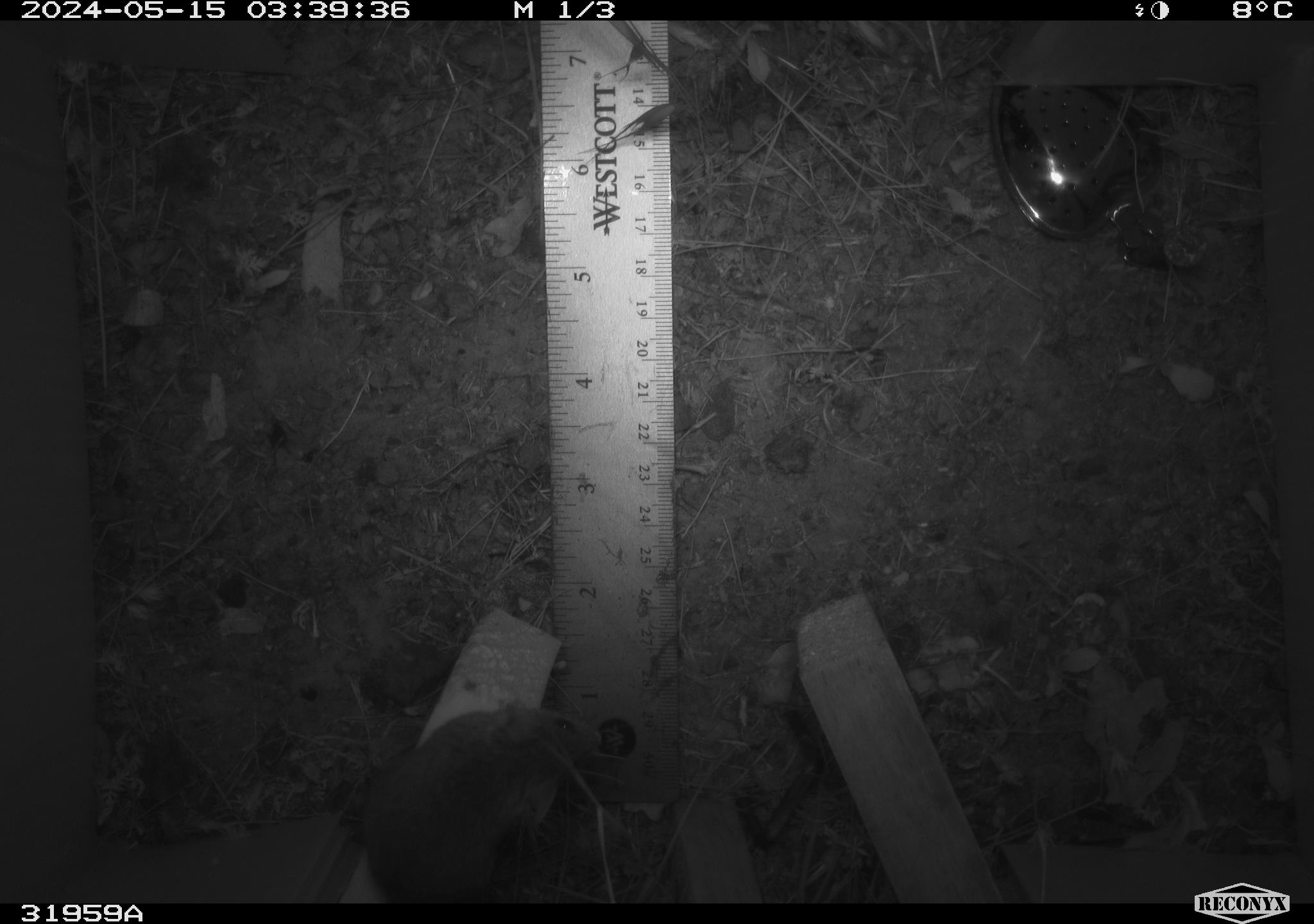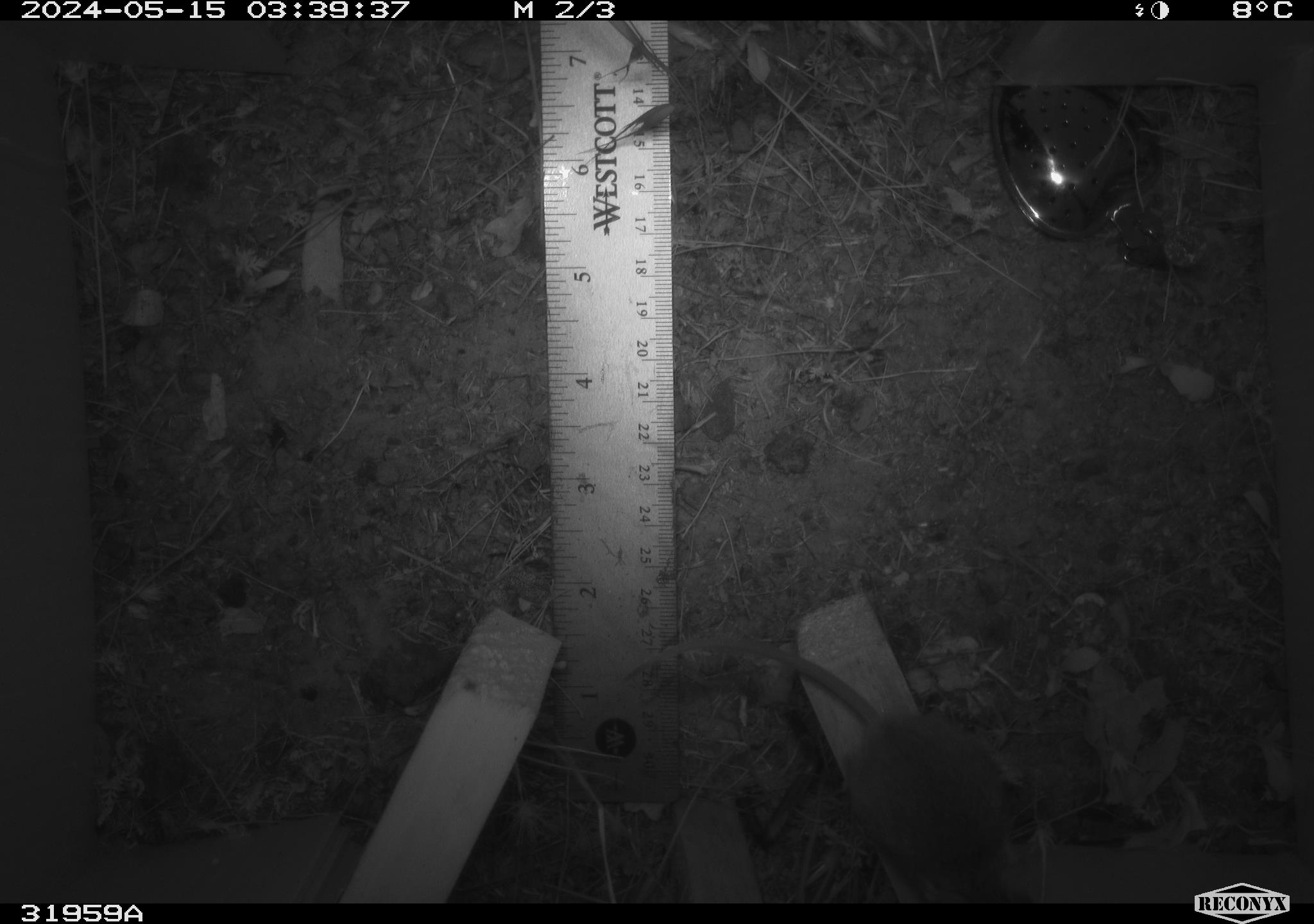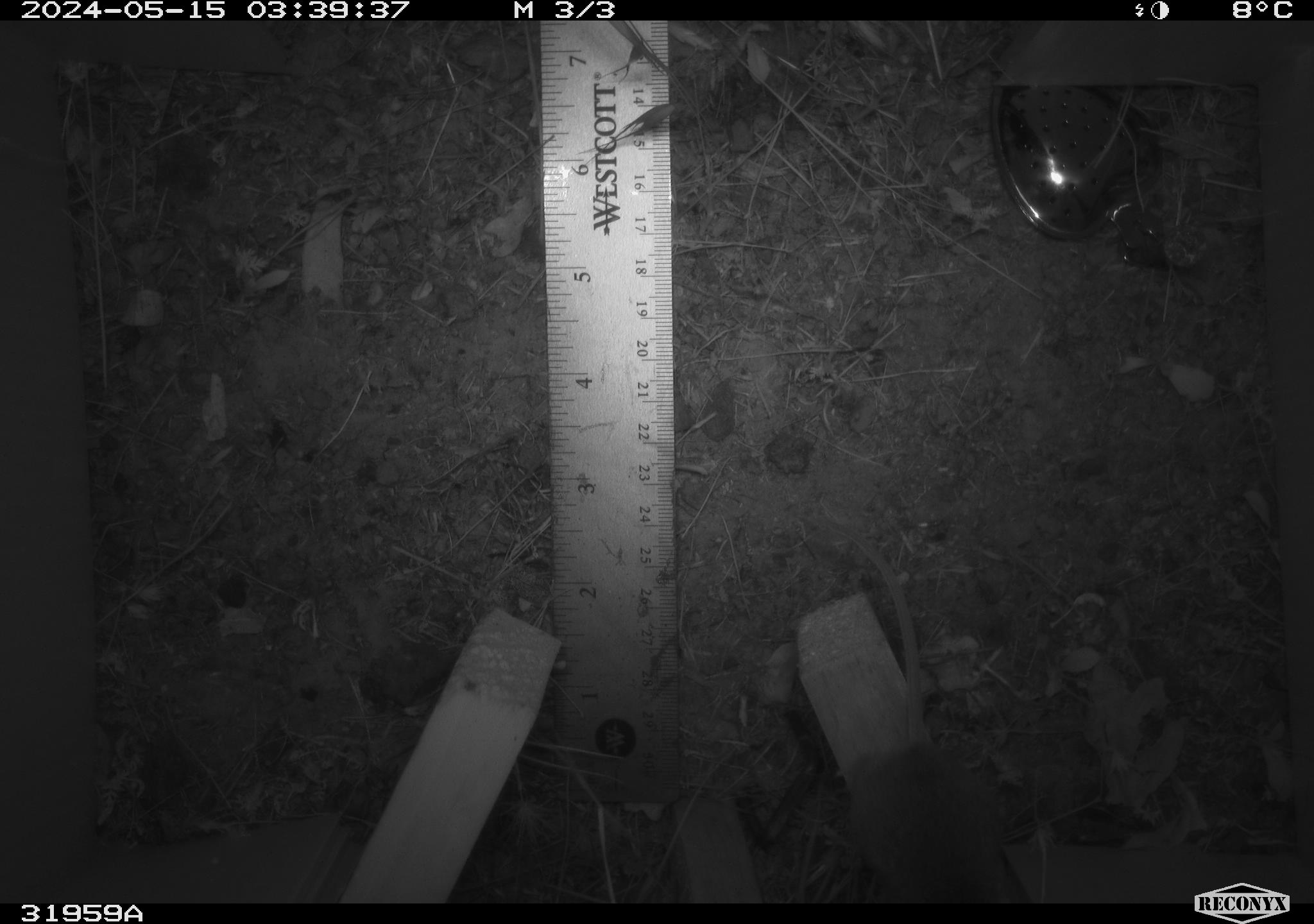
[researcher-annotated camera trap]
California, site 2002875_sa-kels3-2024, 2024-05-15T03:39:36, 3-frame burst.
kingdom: Animalia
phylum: Chordata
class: Mammalia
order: Rodentia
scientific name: Rodentia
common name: rodent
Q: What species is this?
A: Rodent (Rodentia).